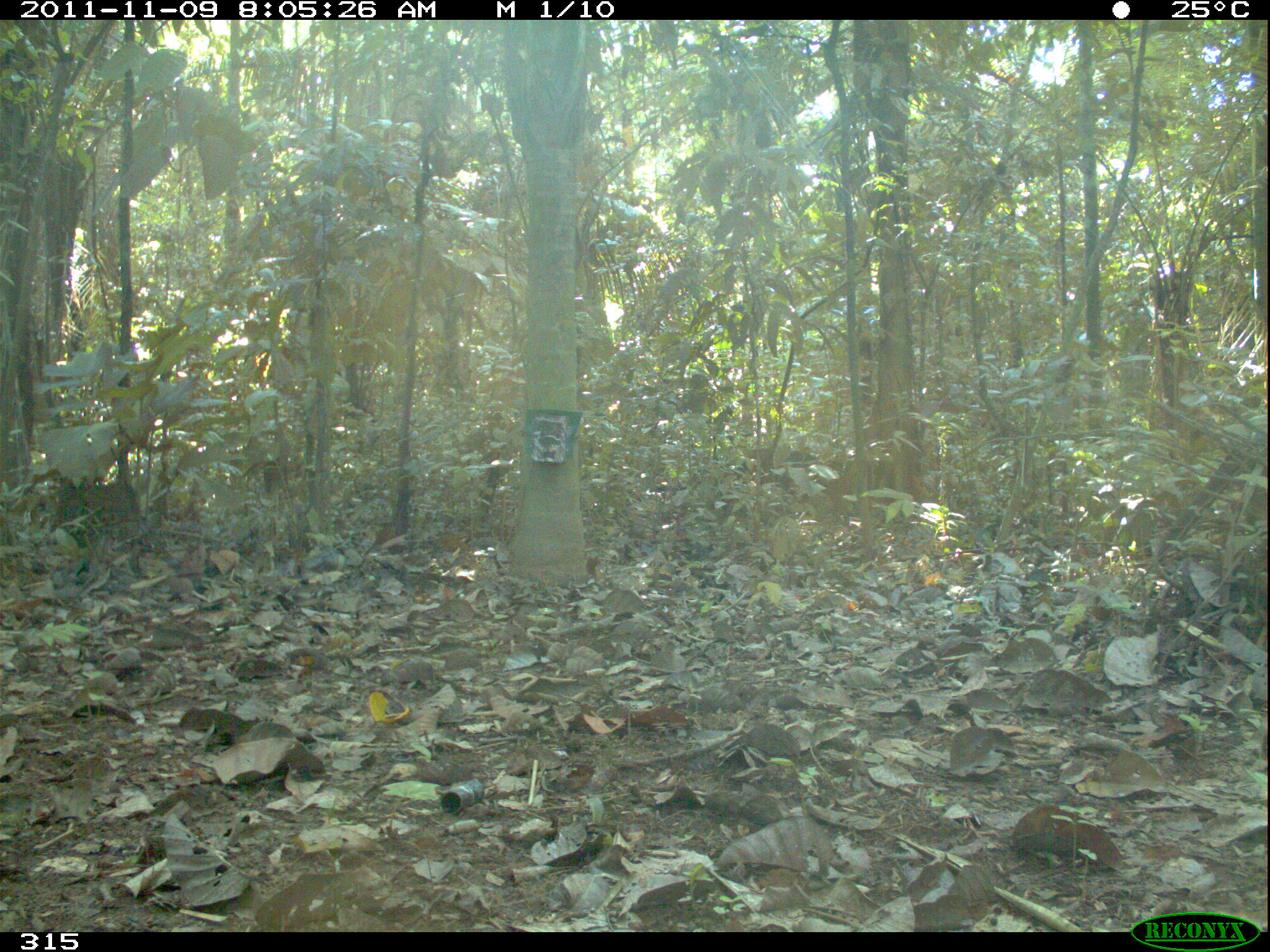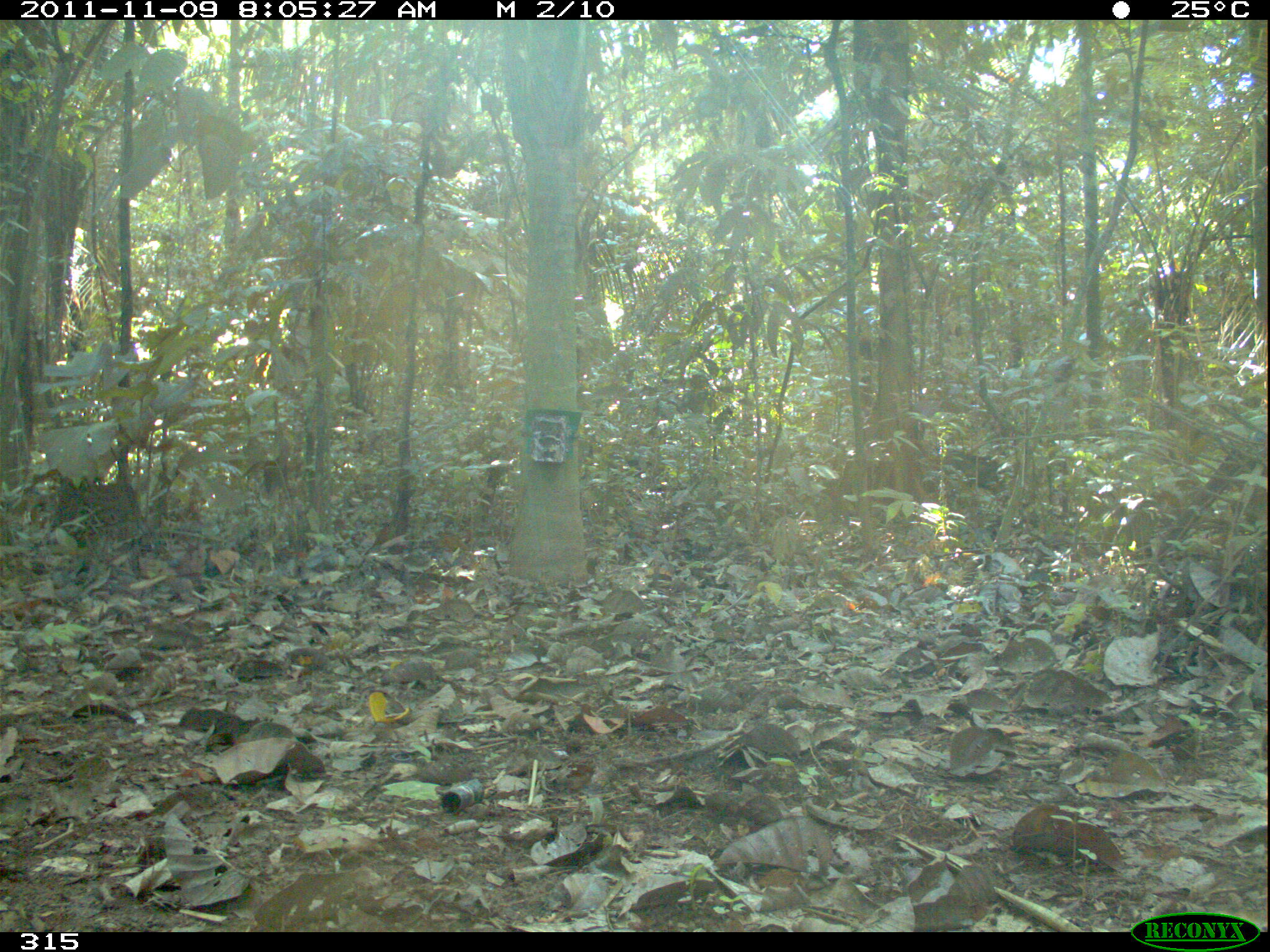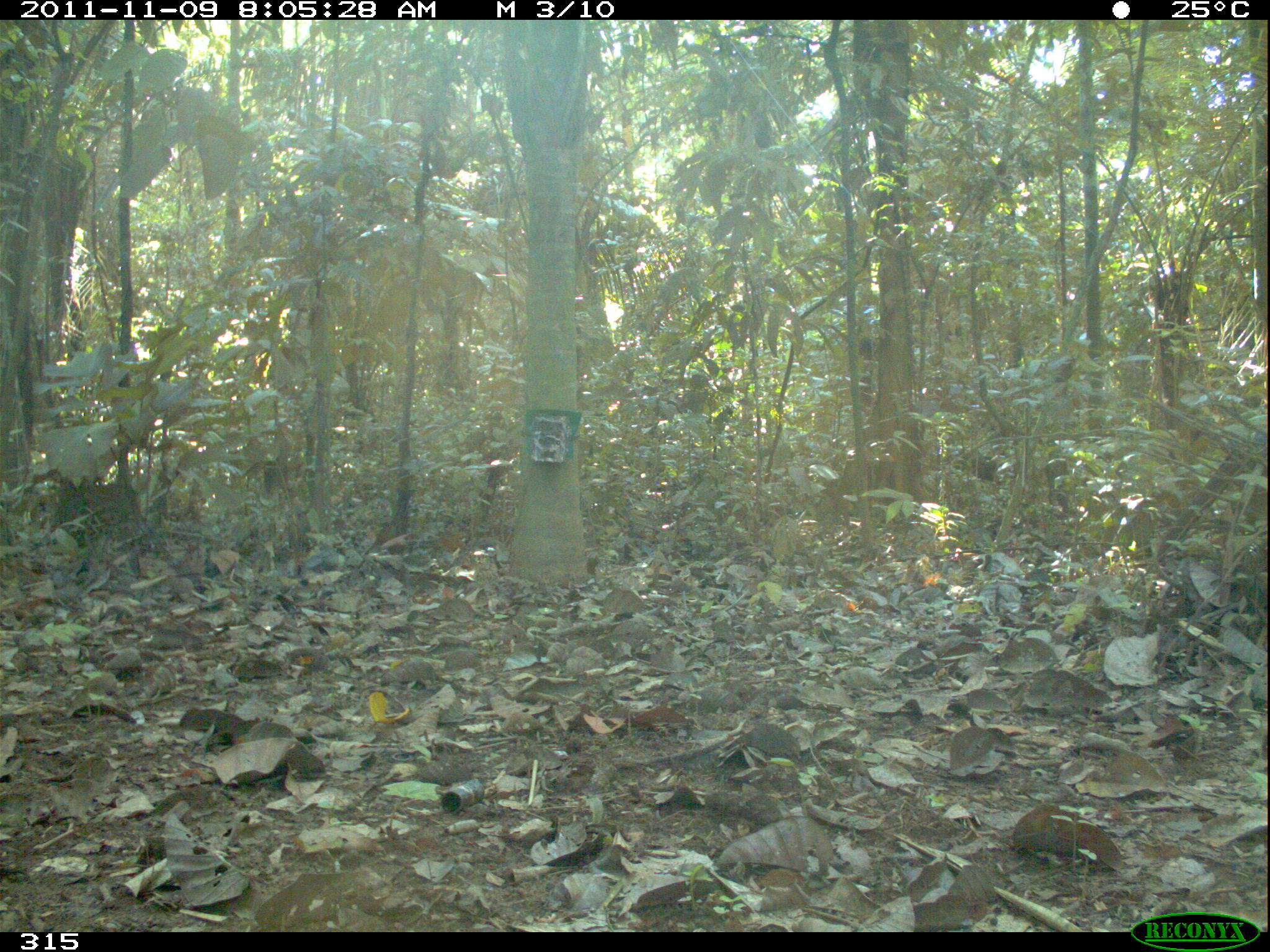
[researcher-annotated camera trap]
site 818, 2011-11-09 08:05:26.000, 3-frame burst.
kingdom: Animalia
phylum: Chordata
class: Mammalia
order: Artiodactyla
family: Tayassuidae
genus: Tayassu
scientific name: Tayassu pecari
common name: white-lipped peccary